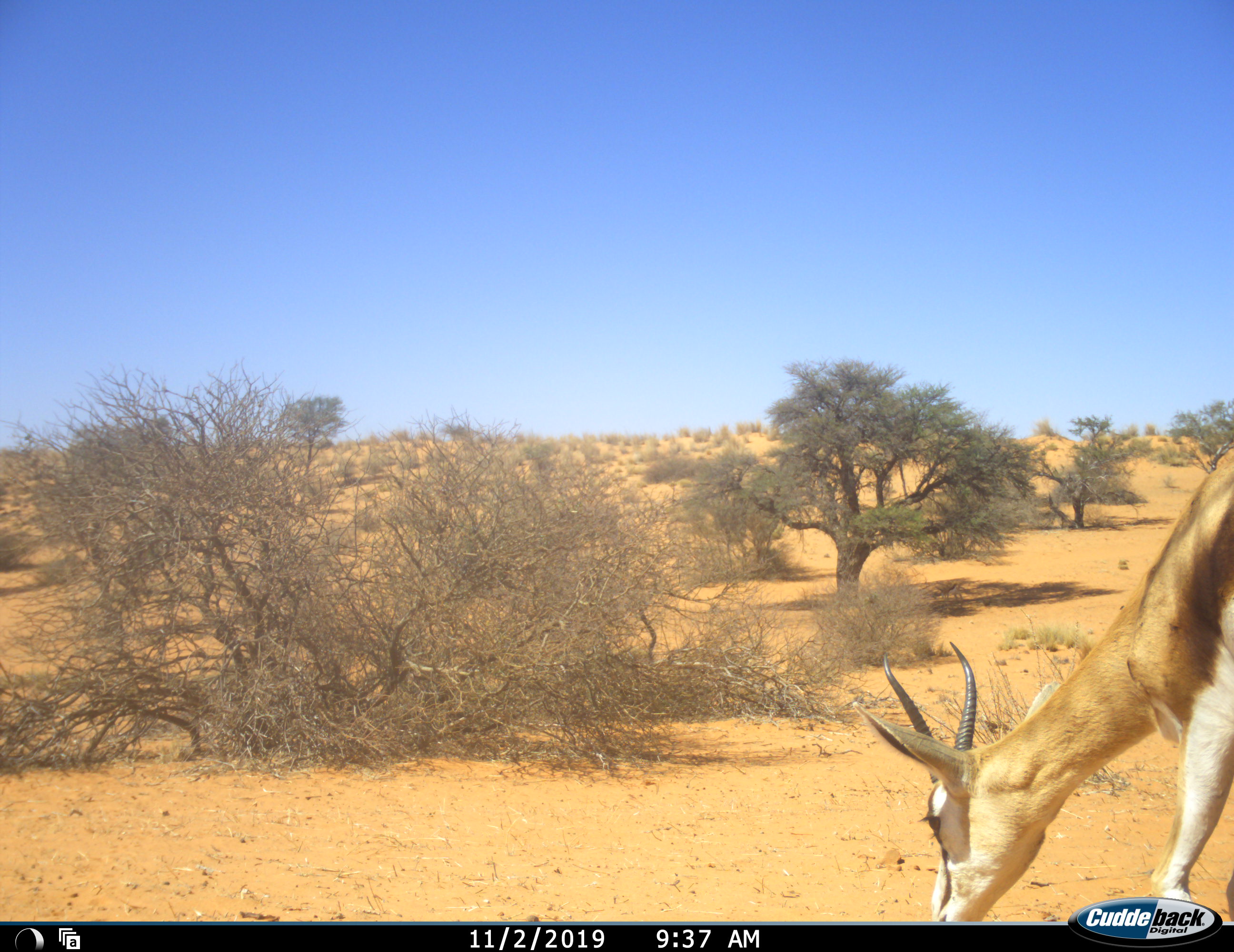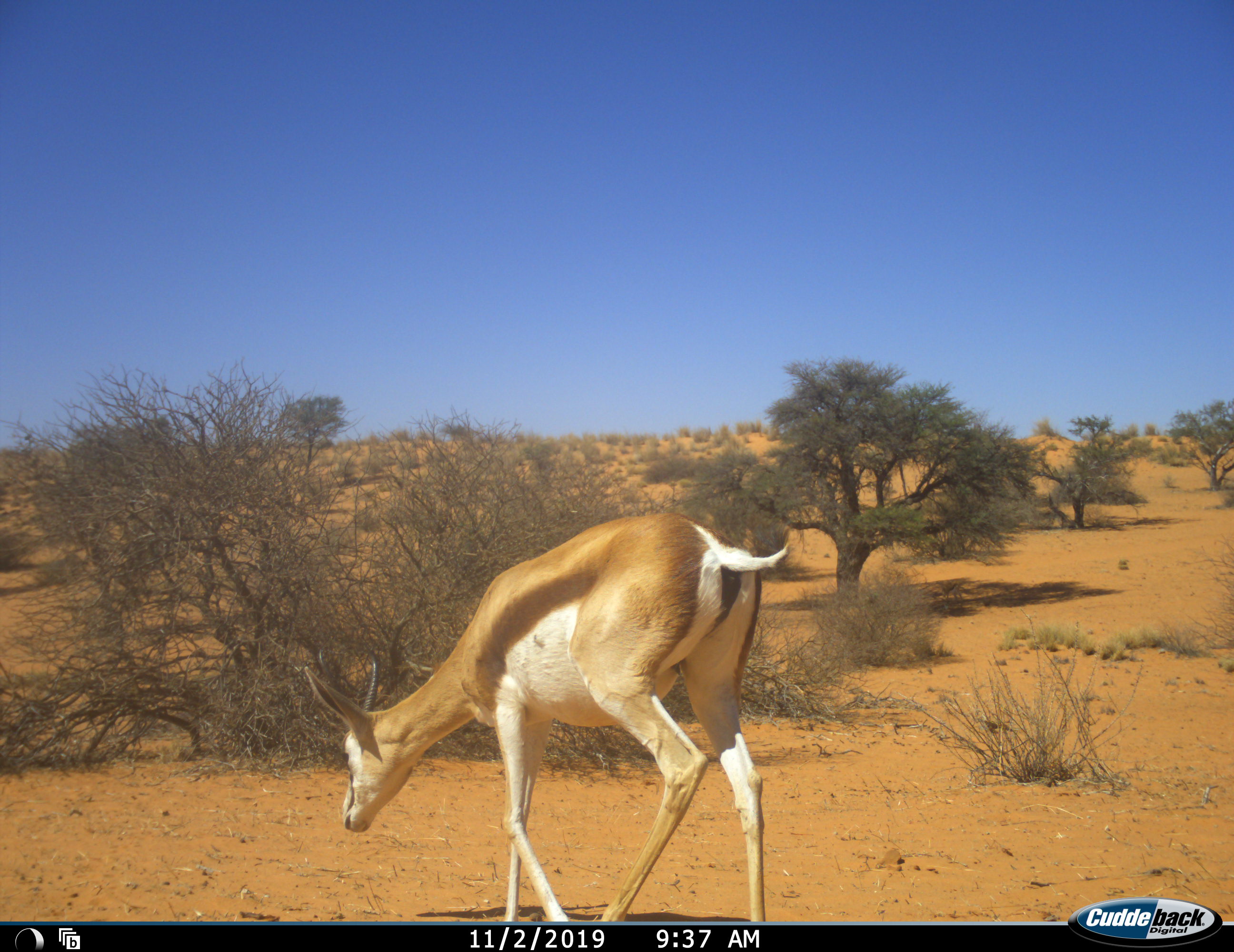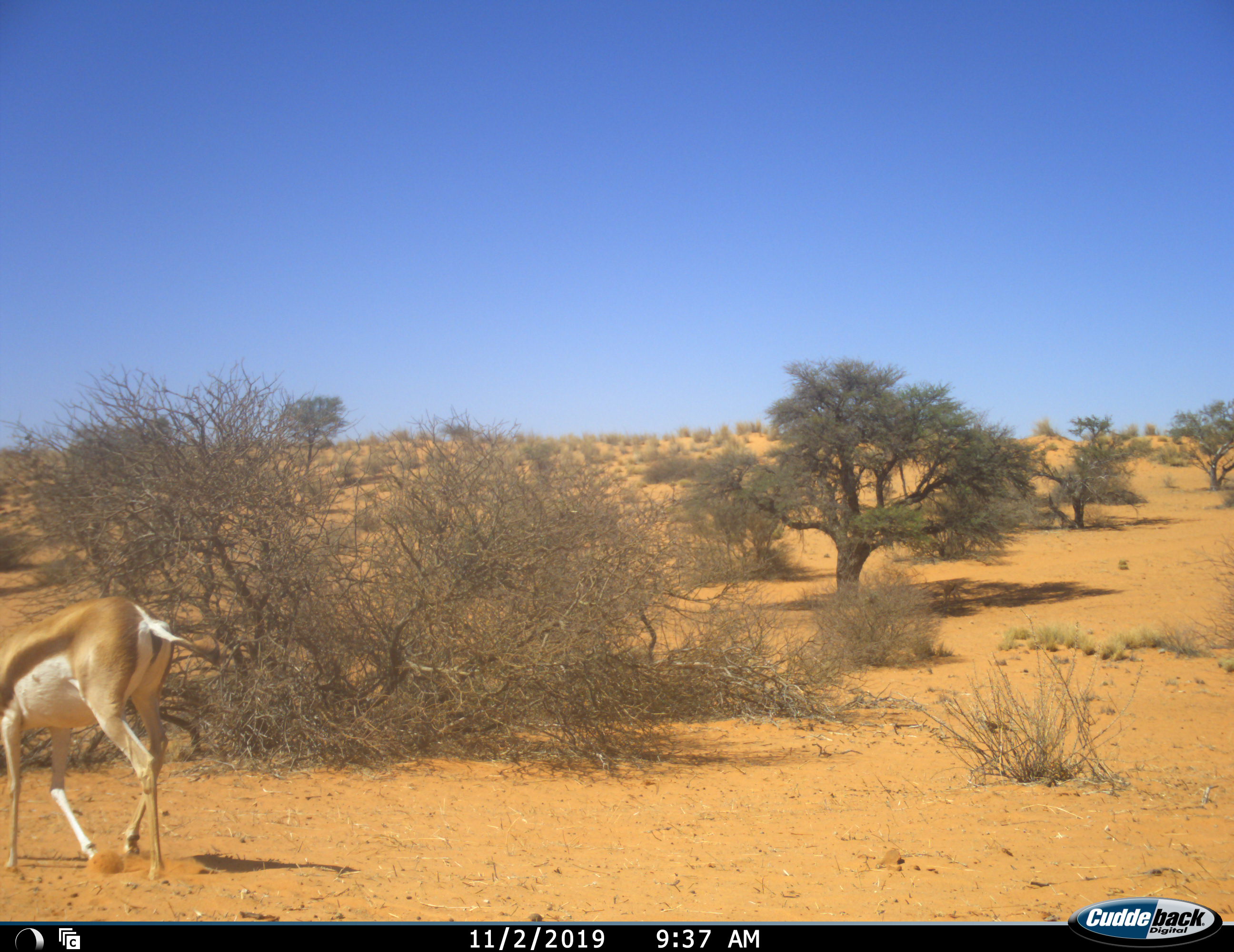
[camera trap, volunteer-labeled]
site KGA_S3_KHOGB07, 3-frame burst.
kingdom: Animalia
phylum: Chordata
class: Mammalia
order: Artiodactyla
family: Bovidae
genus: Antidorcas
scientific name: Antidorcas marsupialis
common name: springbok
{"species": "springbok (Antidorcas marsupialis)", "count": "1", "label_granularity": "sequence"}